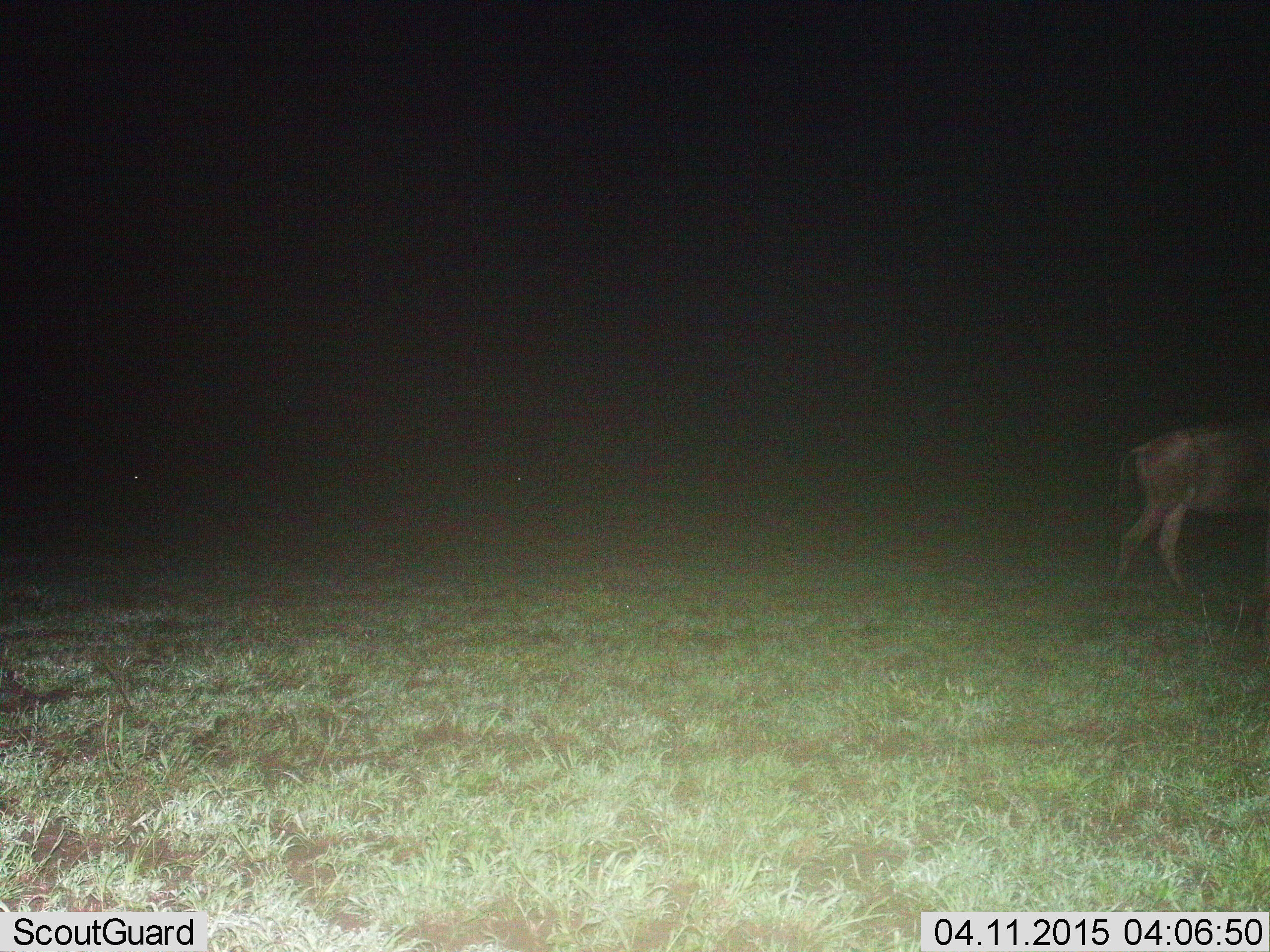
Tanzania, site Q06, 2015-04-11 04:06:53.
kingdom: Animalia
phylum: Chordata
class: Mammalia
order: Artiodactyla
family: Bovidae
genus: Connochaetes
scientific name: Connochaetes taurinus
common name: blue wildebeest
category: wildebeest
Wildebeest (blue wildebeest) (Connochaetes taurinus), count 1. Behavior (volunteer vote fractions): standing 10%, resting 0%, moving 90%, interacting 0%. Young present (vote fraction): 0%. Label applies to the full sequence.